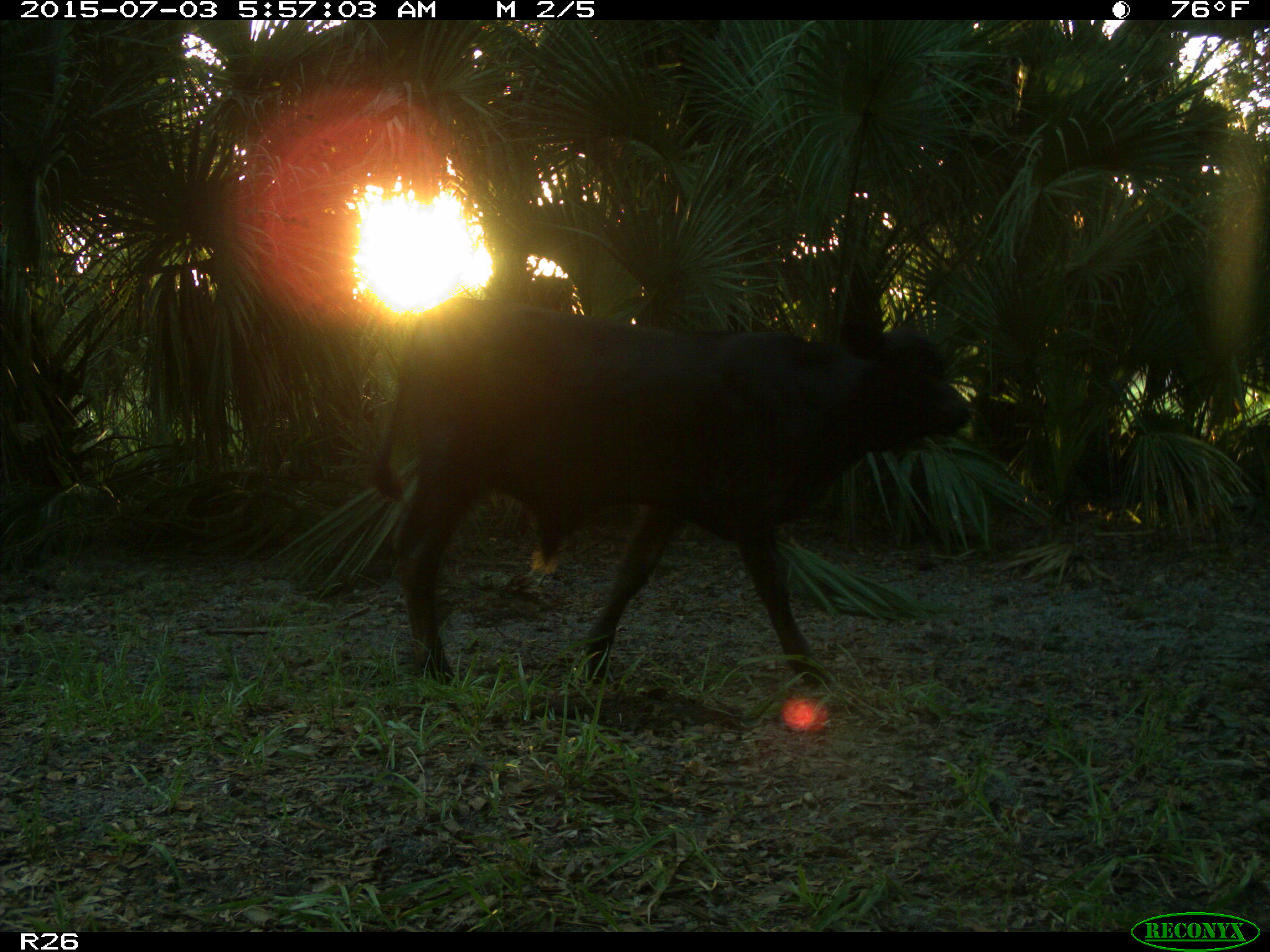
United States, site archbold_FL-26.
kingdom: Animalia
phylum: Chordata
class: Mammalia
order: Artiodactyla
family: Bovidae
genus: Bos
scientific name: Bos taurus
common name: domestic cow